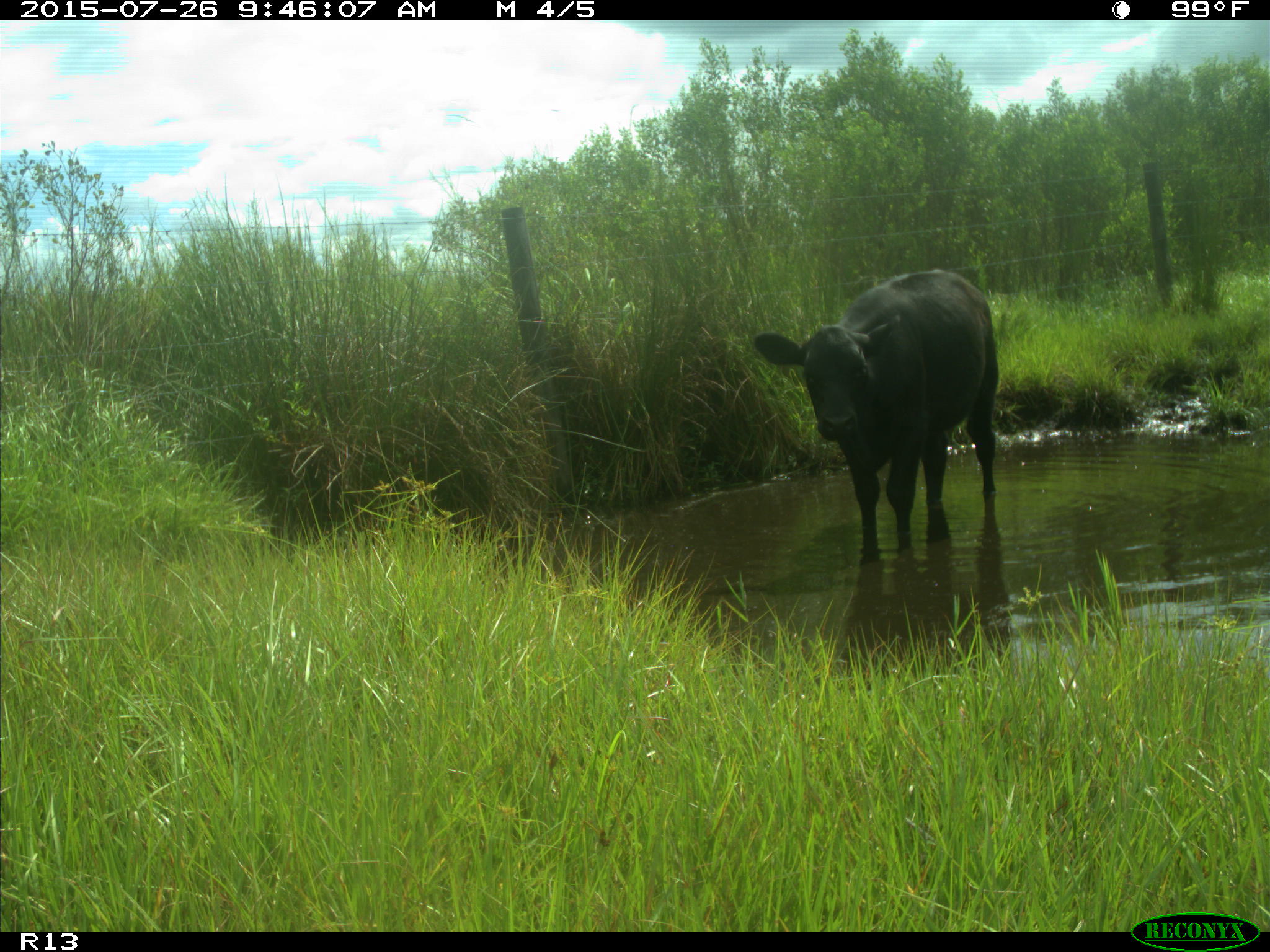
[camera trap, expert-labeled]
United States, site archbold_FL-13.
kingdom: Animalia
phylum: Chordata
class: Mammalia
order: Artiodactyla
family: Bovidae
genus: Bos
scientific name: Bos taurus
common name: domestic cow